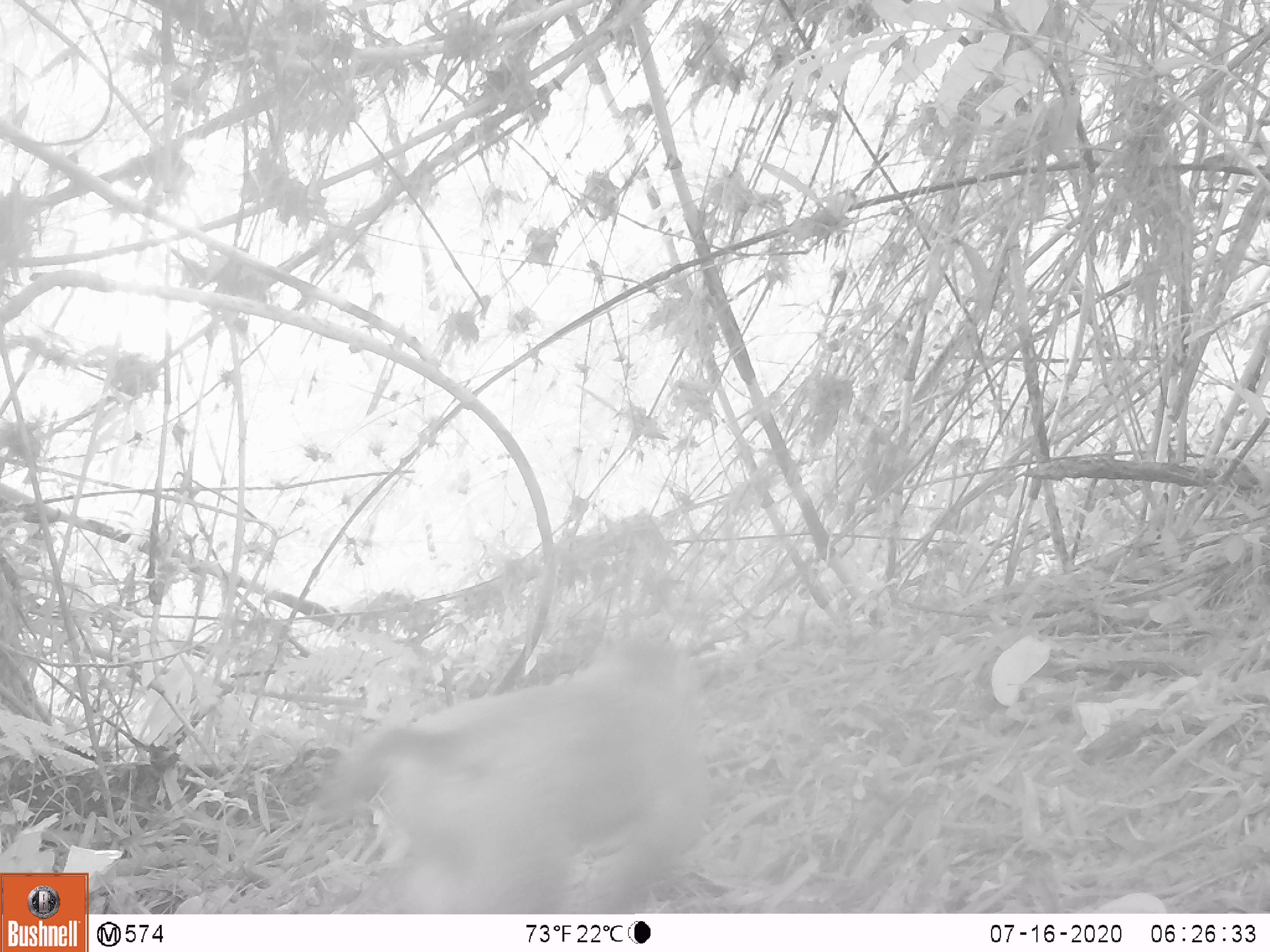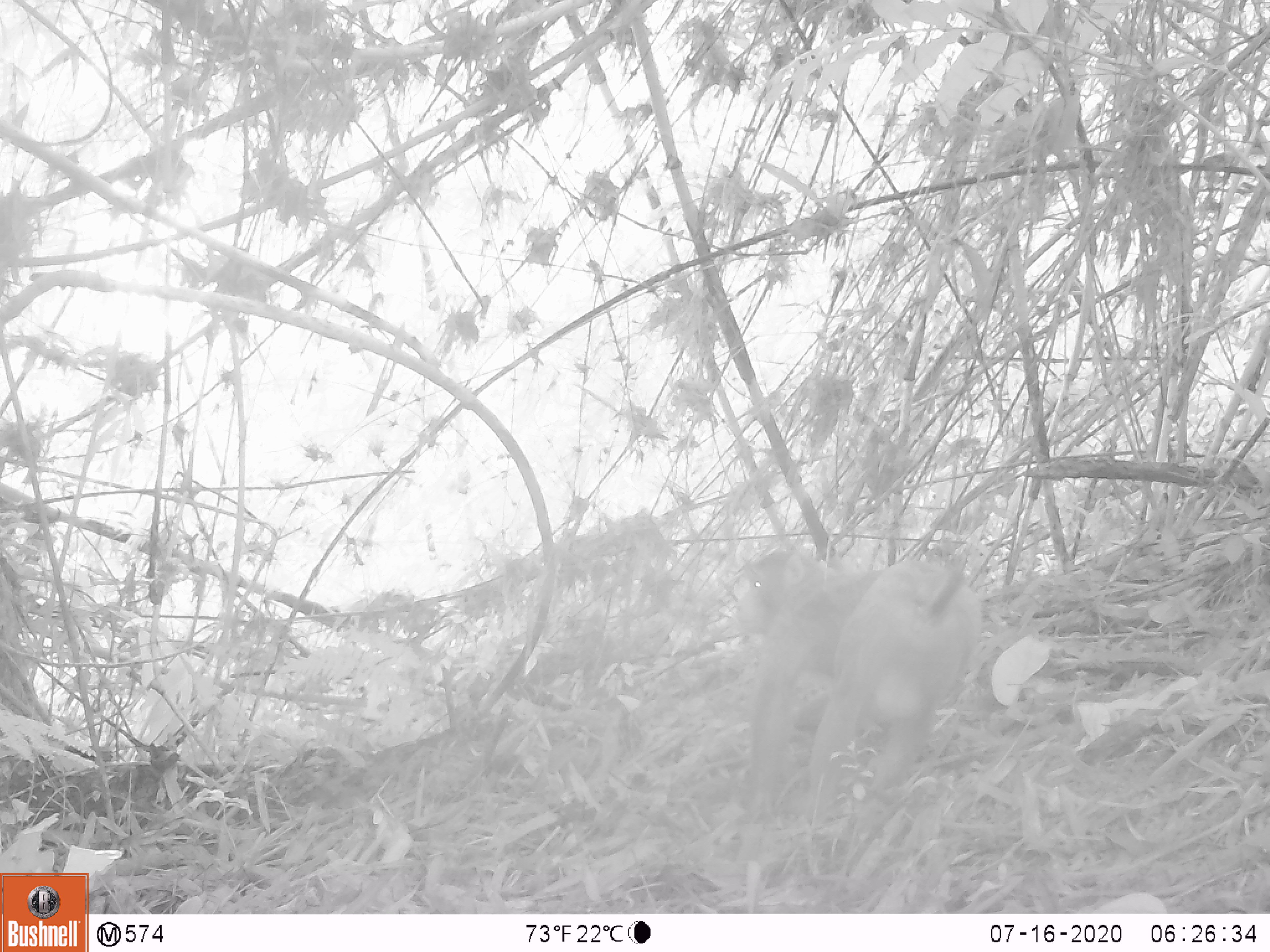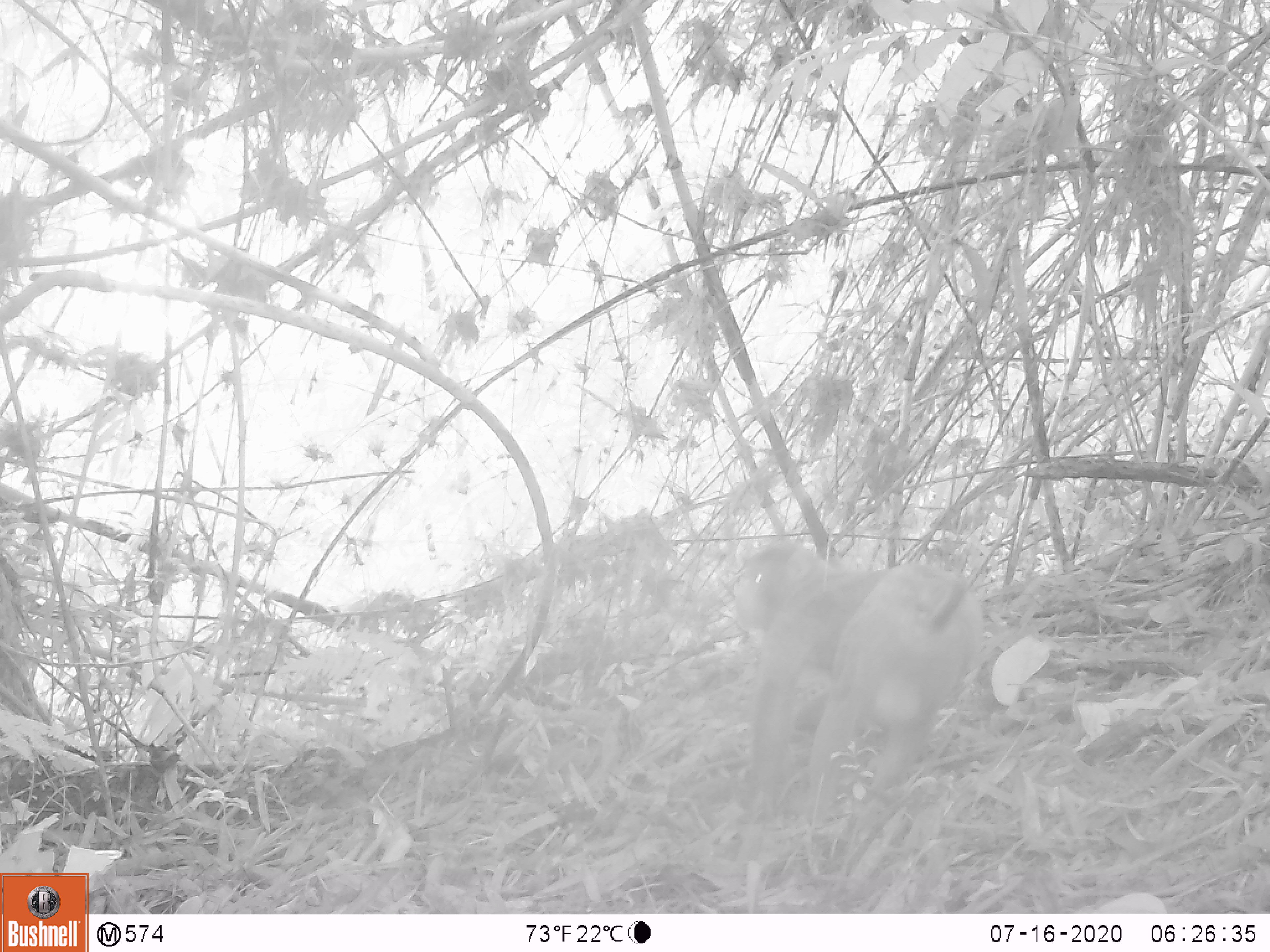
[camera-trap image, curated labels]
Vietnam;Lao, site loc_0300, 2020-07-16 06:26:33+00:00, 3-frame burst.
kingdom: Animalia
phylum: Chordata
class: Mammalia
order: Primates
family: Cercopithecidae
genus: Macaca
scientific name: Macaca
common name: macaques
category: assam or rhesus macaque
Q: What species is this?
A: Assam or rhesus macaque (macaques) (Macaca).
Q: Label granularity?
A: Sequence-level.